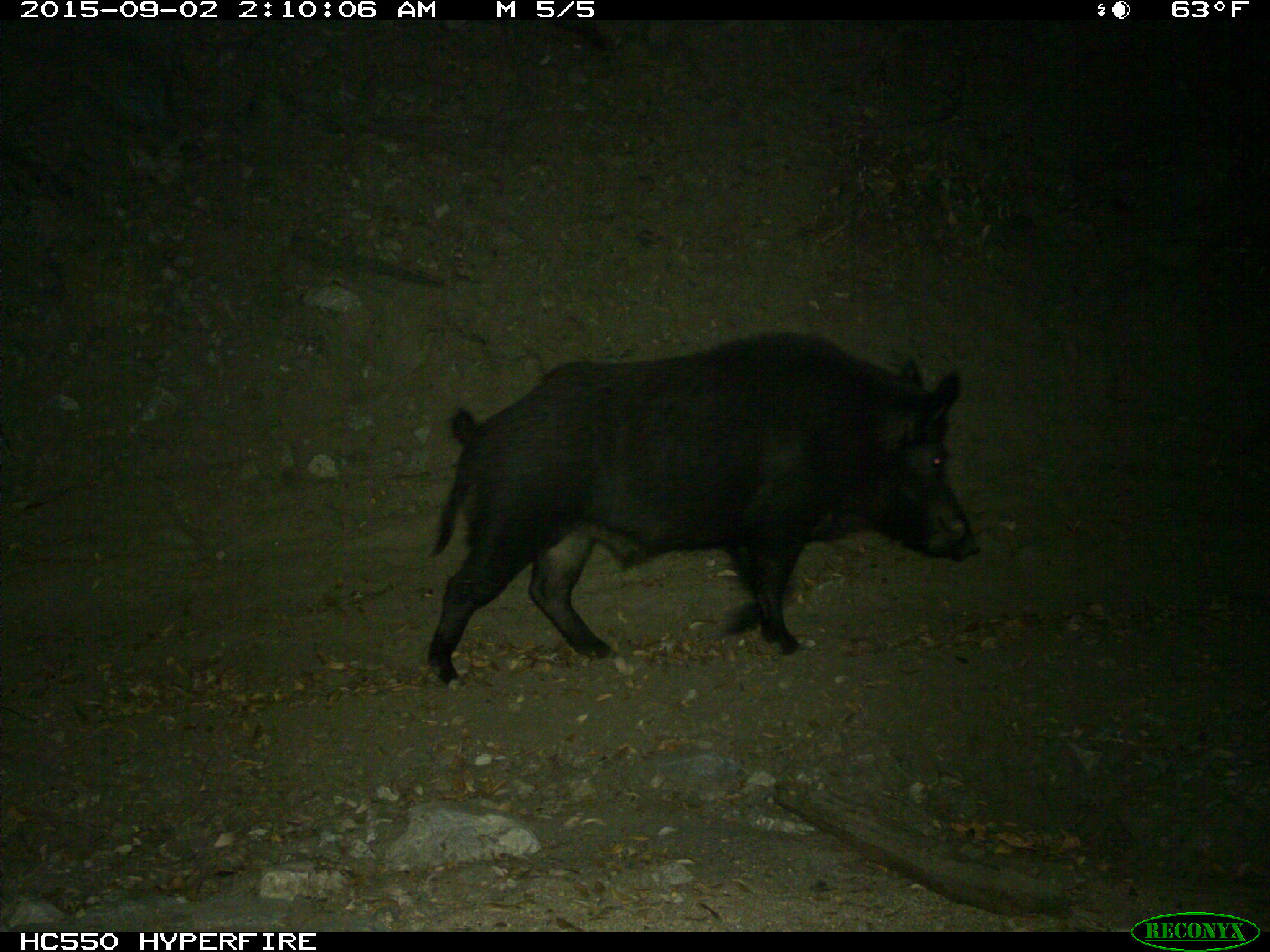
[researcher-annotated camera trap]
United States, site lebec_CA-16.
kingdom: Animalia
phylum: Chordata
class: Mammalia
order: Artiodactyla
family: Suidae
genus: Sus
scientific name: Sus scrofa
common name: wild boar